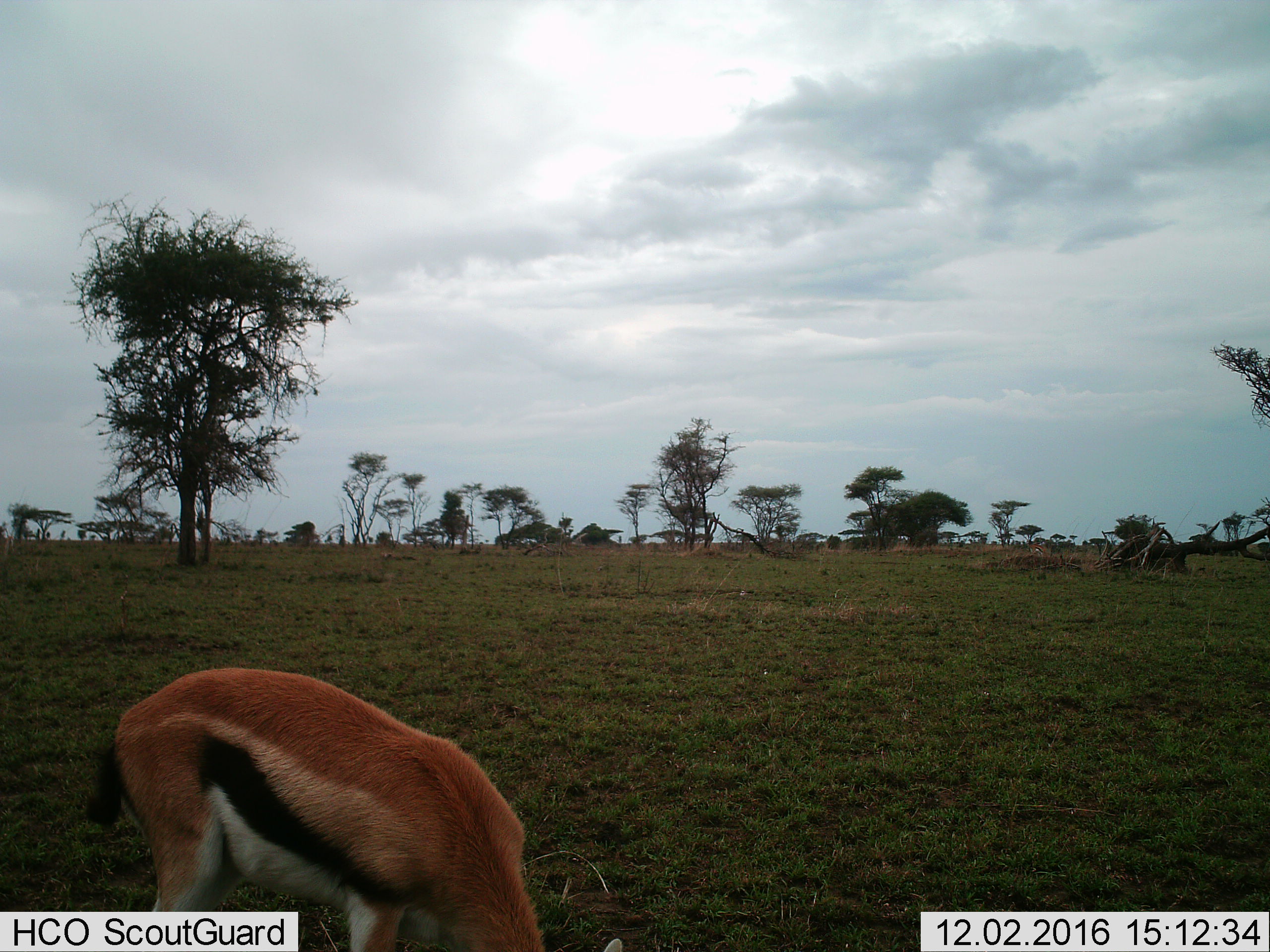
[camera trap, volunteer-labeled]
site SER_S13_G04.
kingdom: Animalia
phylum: Chordata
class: Mammalia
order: Artiodactyla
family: Bovidae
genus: Eudorcas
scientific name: Eudorcas thomsonii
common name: thomson's gazelle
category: gazellethomsons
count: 1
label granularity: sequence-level